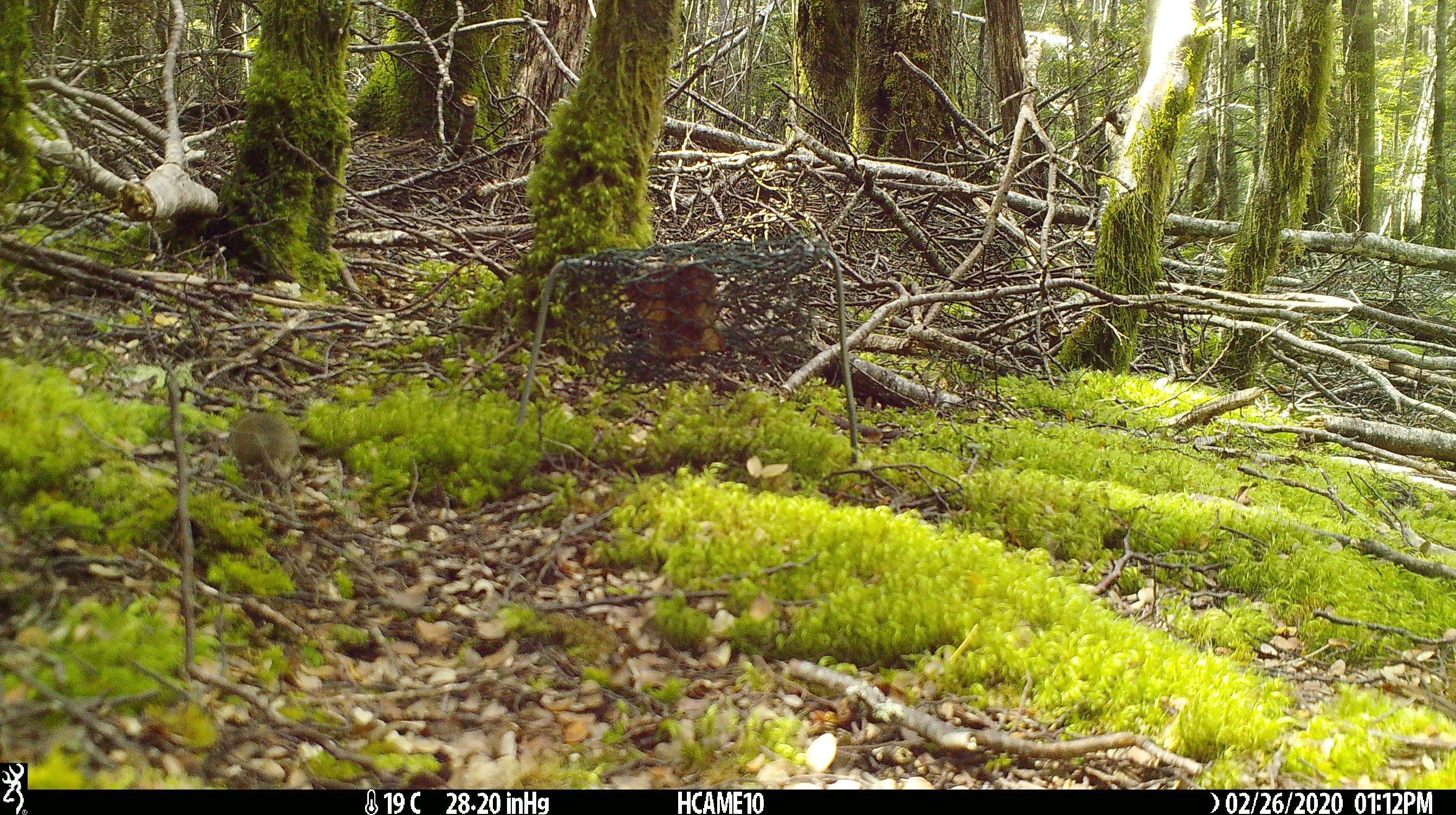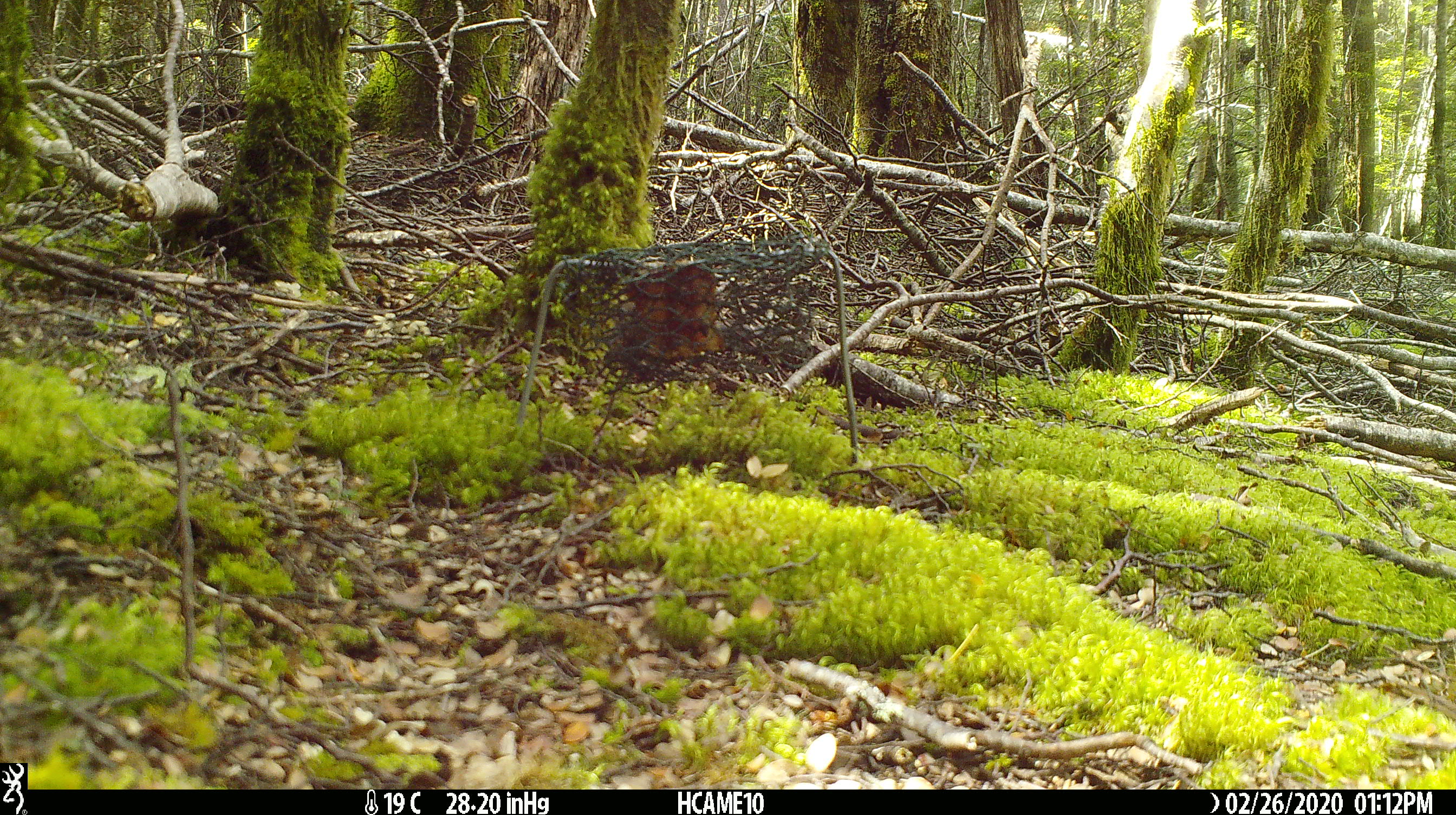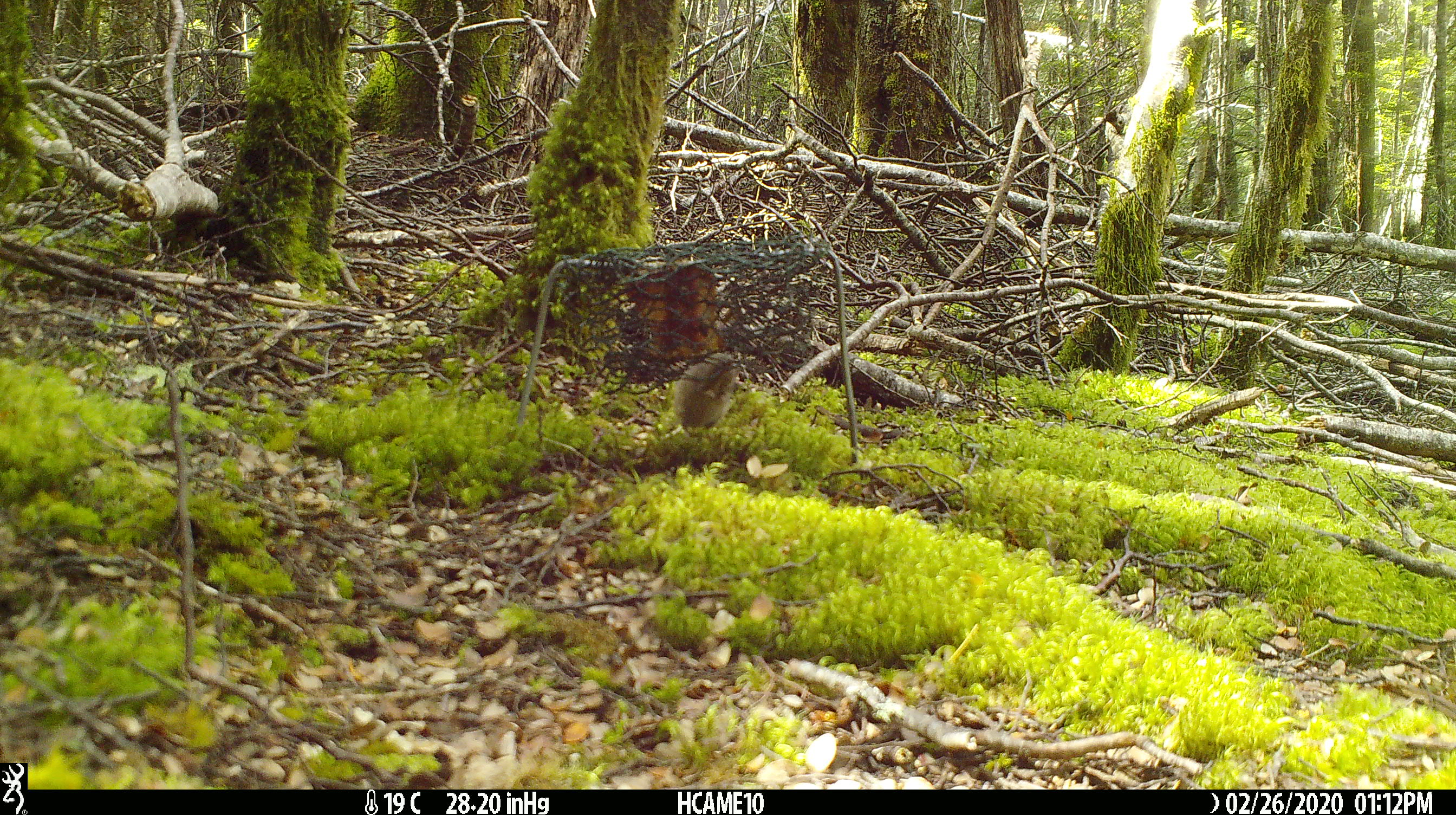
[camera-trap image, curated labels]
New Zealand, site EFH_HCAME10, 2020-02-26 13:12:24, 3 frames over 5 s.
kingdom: Animalia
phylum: Chordata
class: Mammalia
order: Rodentia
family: Muridae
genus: Mus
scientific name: Mus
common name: mouse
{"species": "mouse (Mus)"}